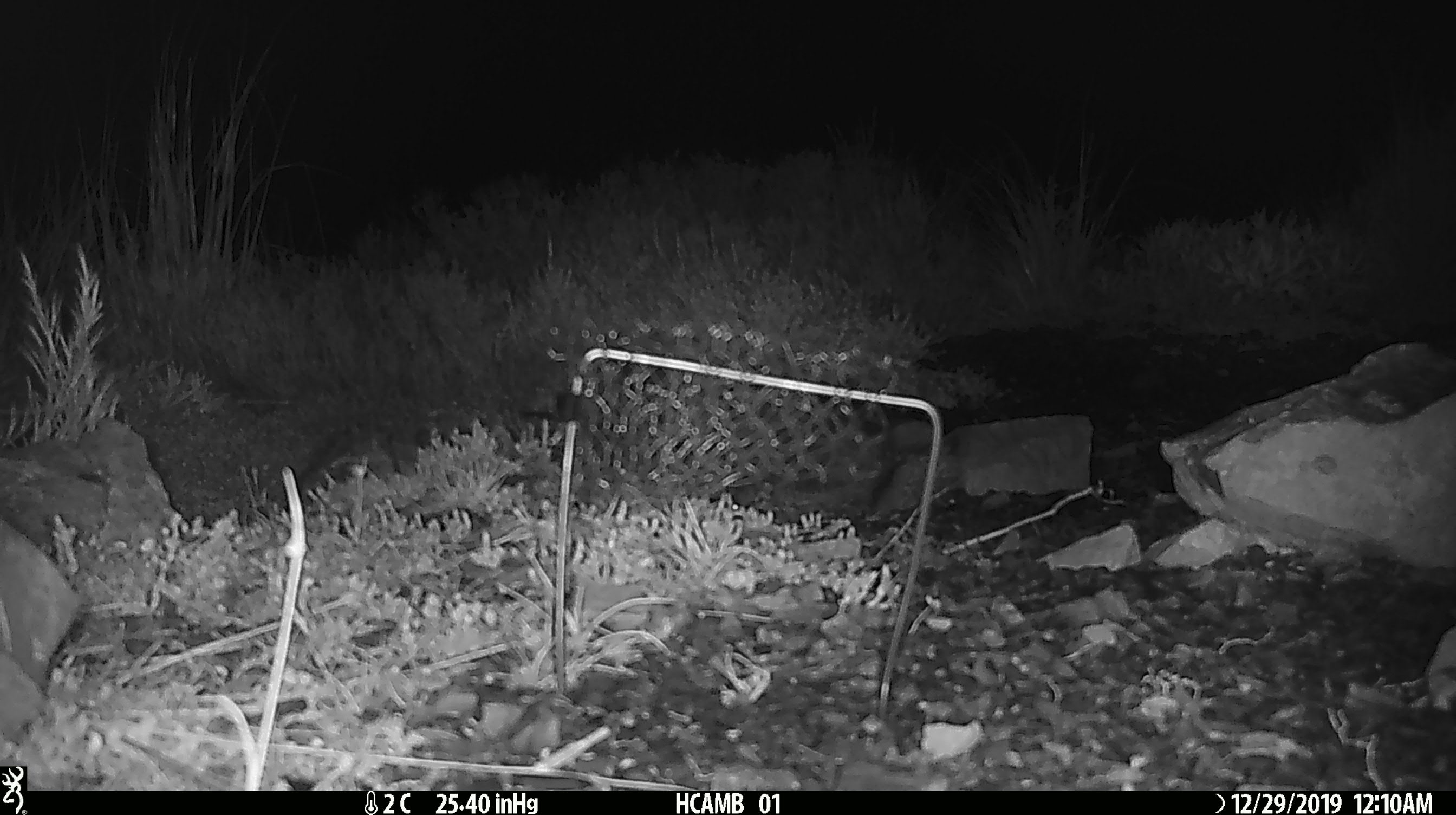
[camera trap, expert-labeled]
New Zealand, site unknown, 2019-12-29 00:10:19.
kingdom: Animalia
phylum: Chordata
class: Mammalia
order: Rodentia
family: Muridae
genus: Mus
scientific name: Mus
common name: mouse